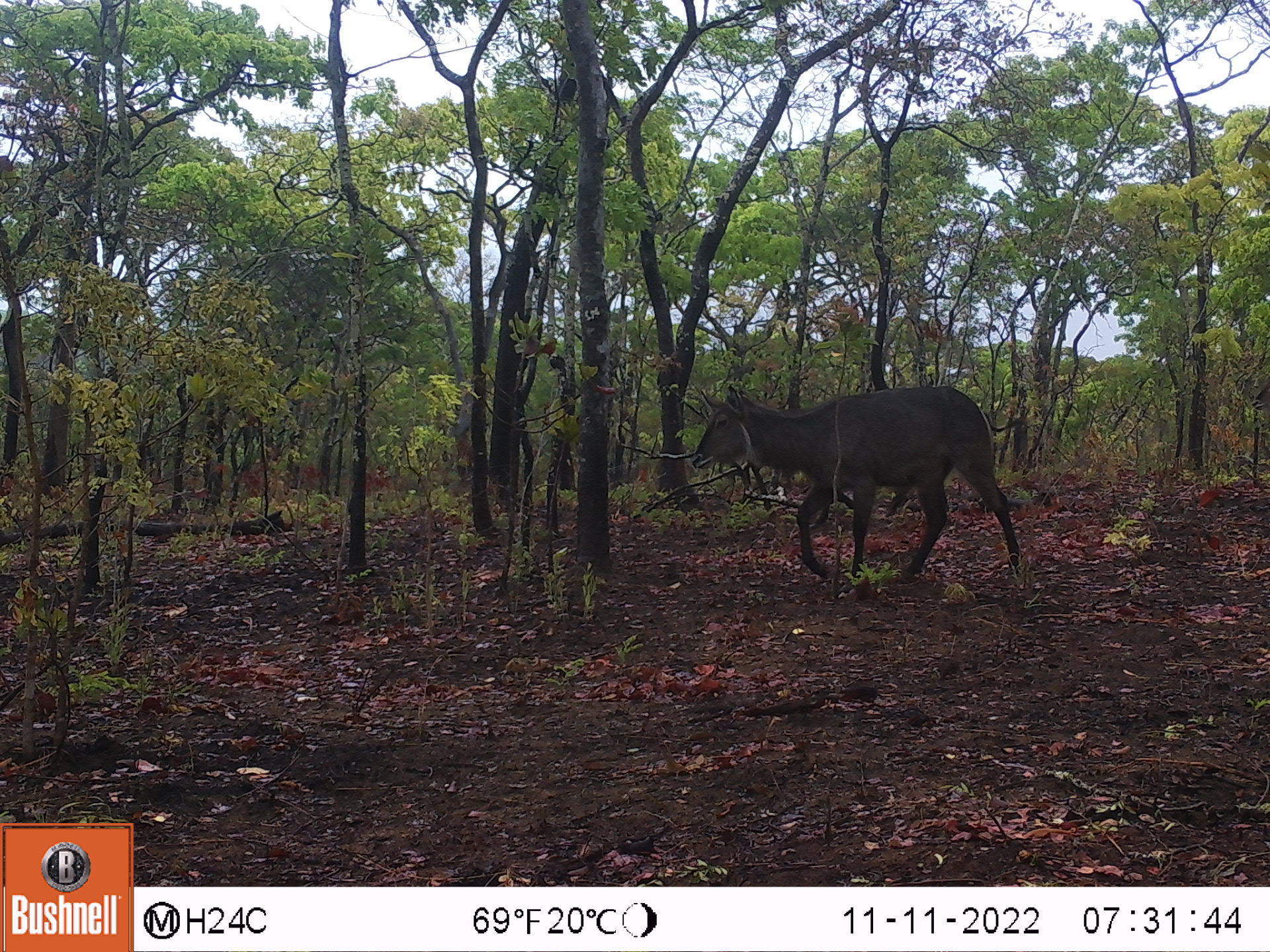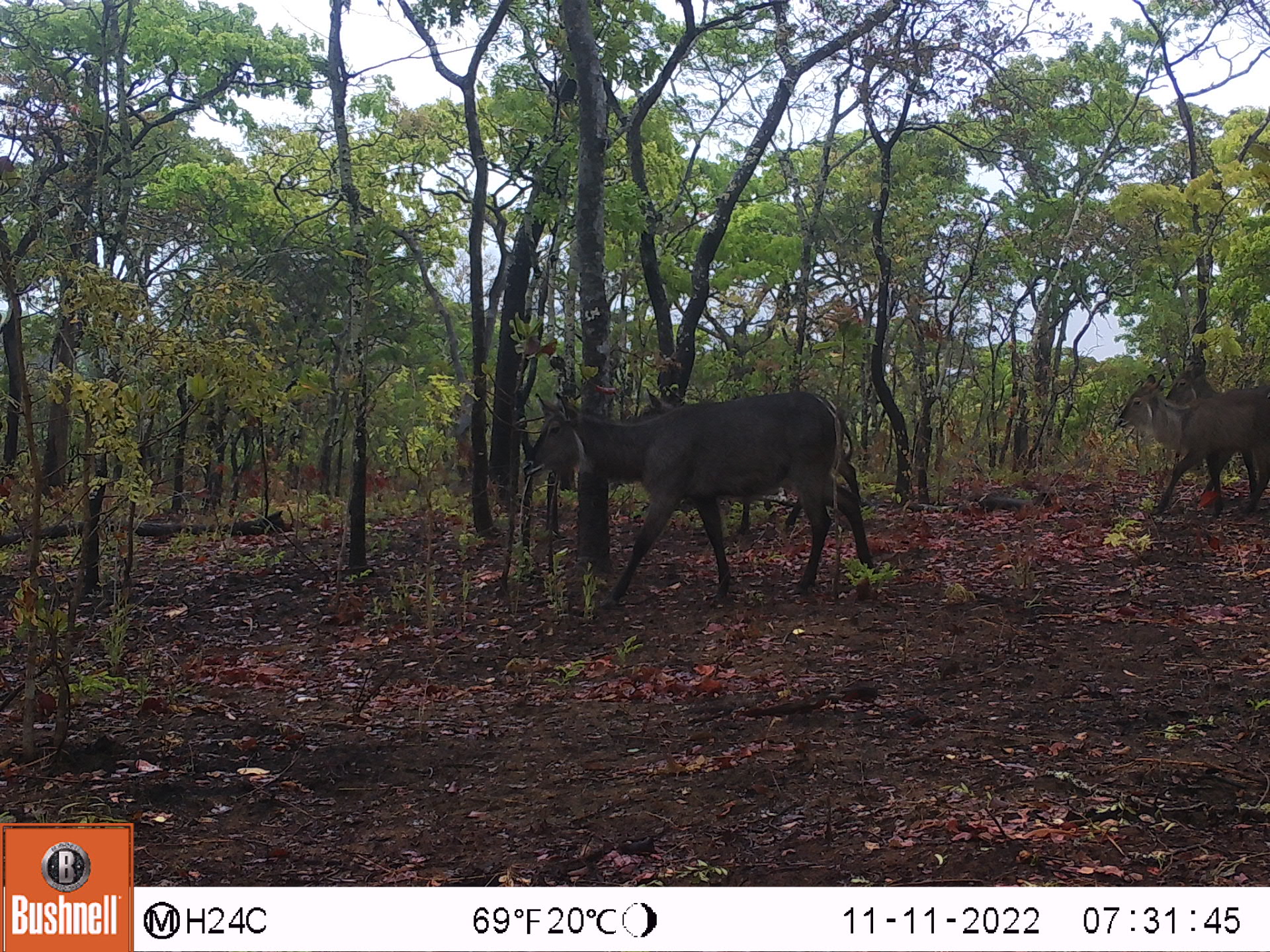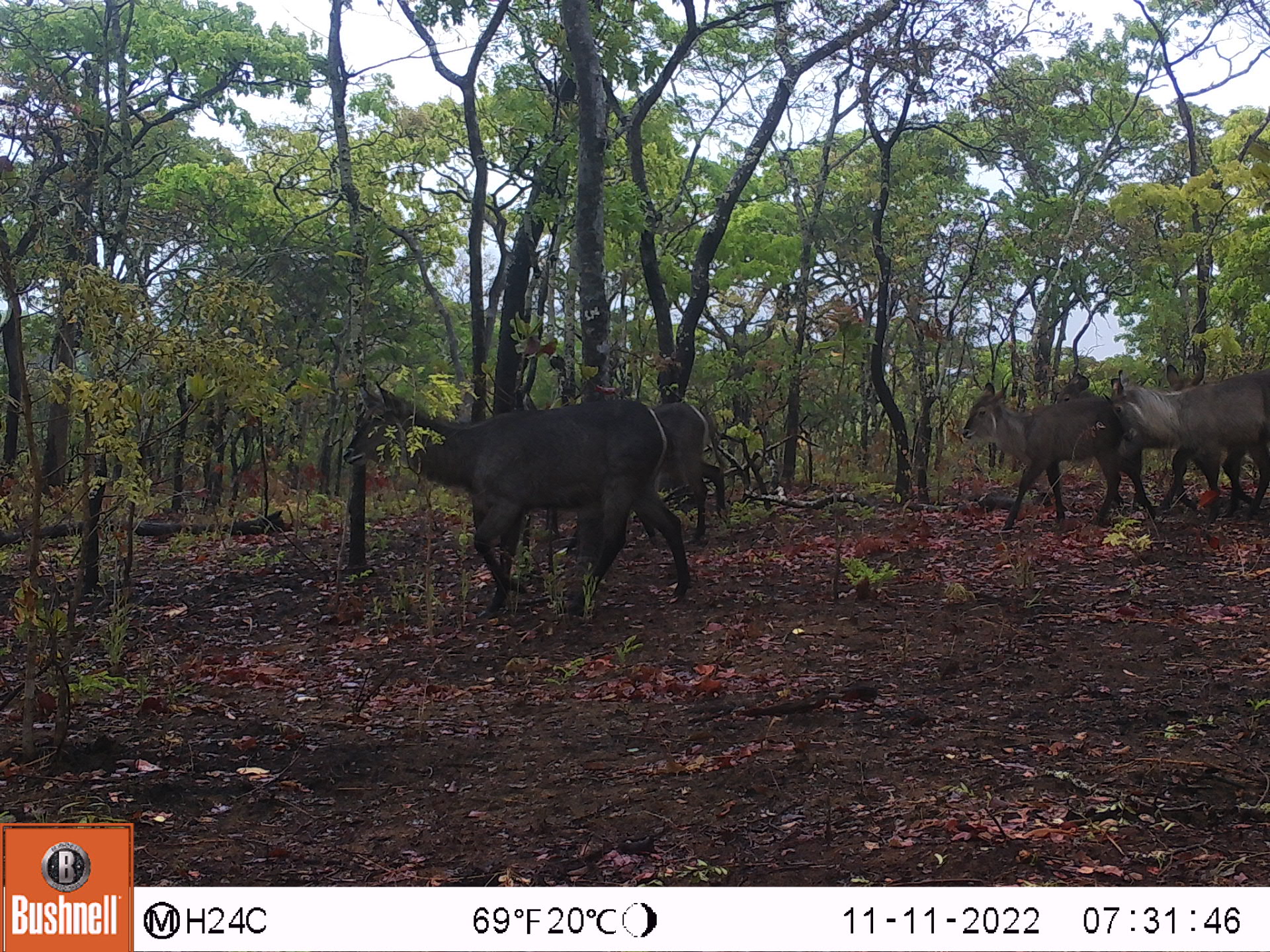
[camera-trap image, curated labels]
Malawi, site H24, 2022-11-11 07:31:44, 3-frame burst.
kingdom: Animalia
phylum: Chordata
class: Mammalia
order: Artiodactyla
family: Bovidae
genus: Kobus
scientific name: Kobus ellipsiprymnus ellipsiprymnus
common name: common waterbuck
Common waterbuck (Kobus ellipsiprymnus ellipsiprymnus), count 1.